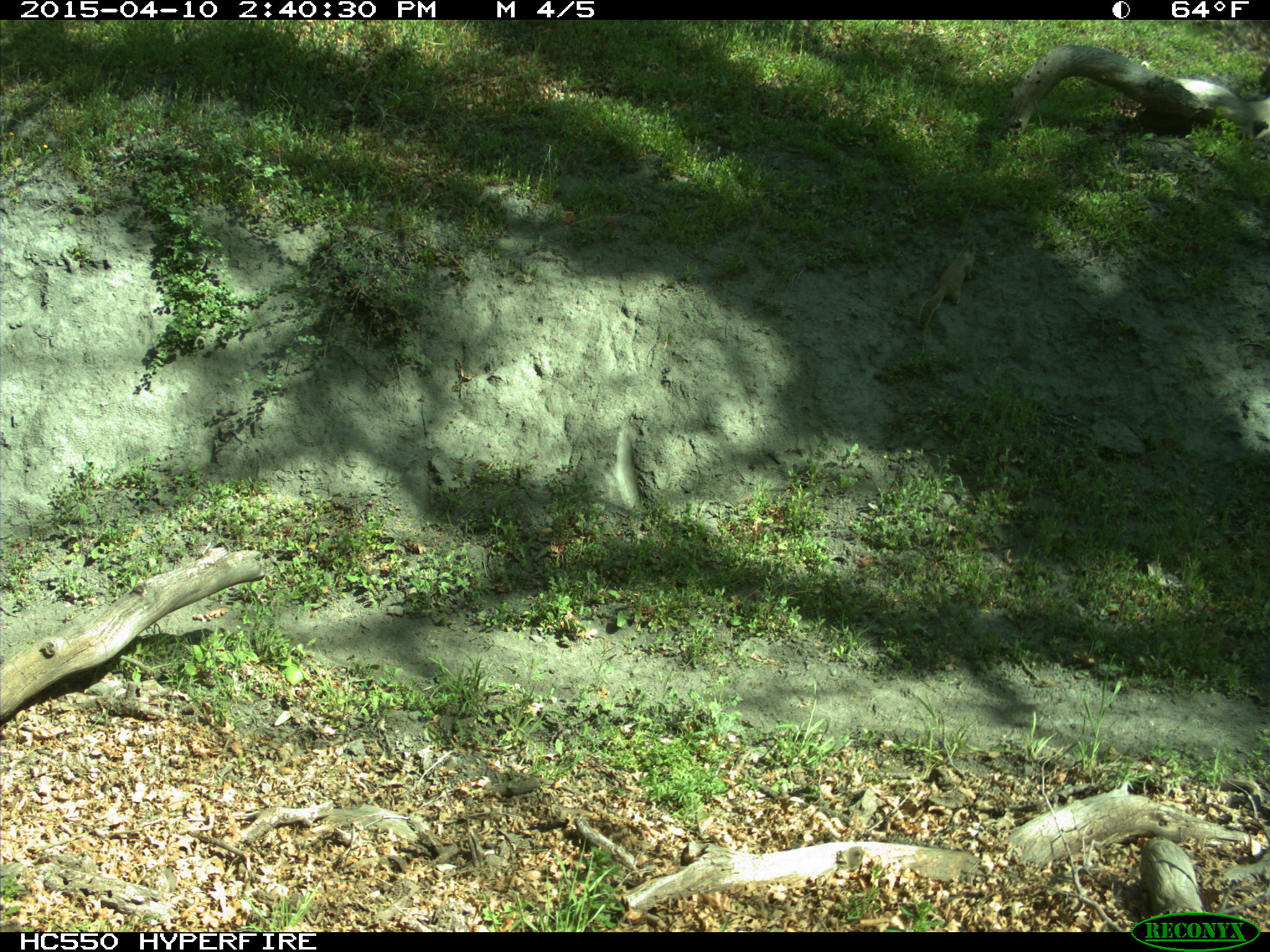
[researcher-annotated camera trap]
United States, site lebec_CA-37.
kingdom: Animalia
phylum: Chordata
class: Mammalia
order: Rodentia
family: Sciuridae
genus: Otospermophilus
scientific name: Otospermophilus beecheyi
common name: california ground squirrel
Otospermophilus beecheyi (california ground squirrel).